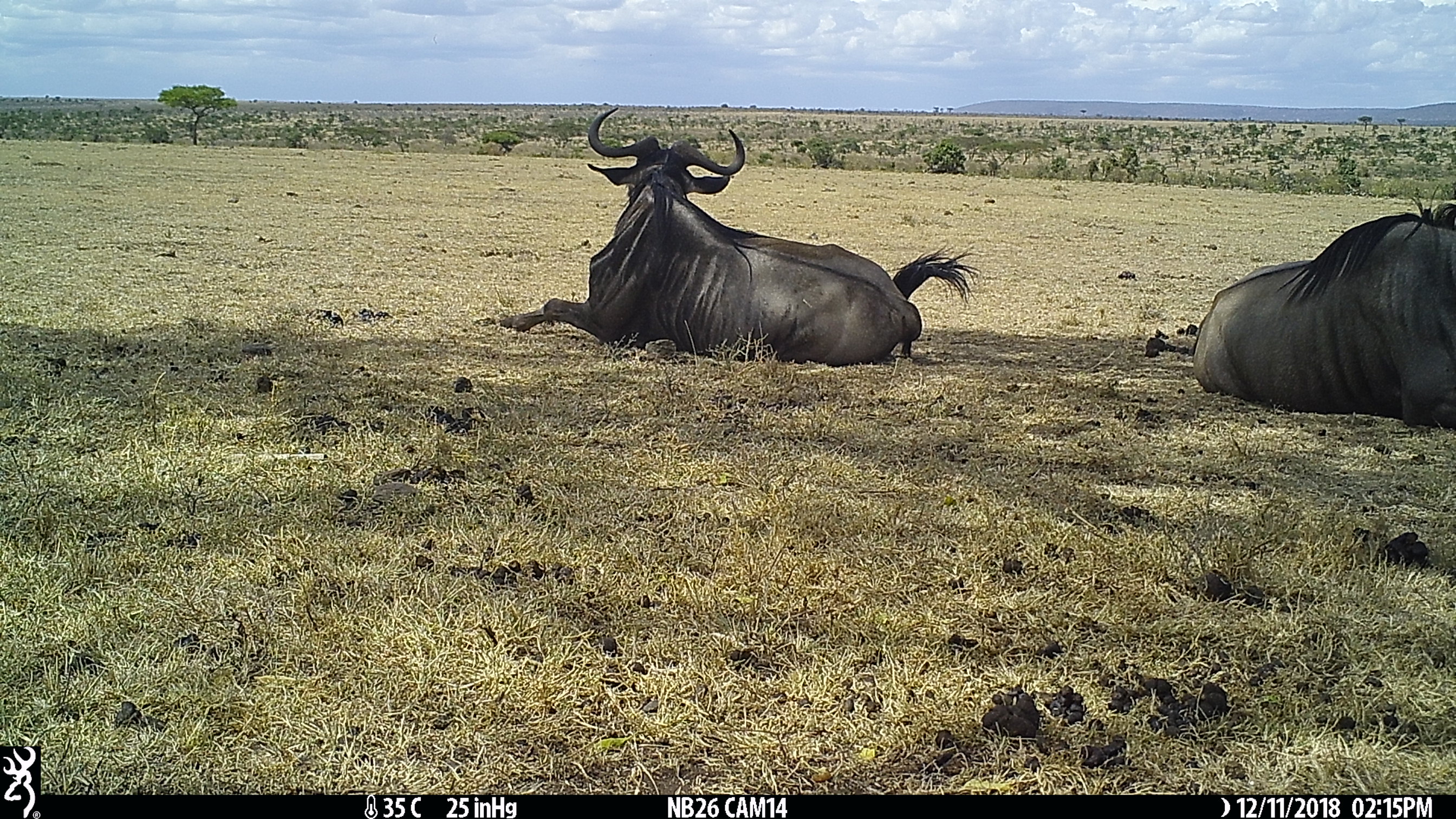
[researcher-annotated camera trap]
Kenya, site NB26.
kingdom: Animalia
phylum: Chordata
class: Mammalia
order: Artiodactyla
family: Bovidae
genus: Connochaetes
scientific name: Connochaetes taurinus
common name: blue wildebeest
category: wildebeest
Wildebeest (blue wildebeest) (Connochaetes taurinus).